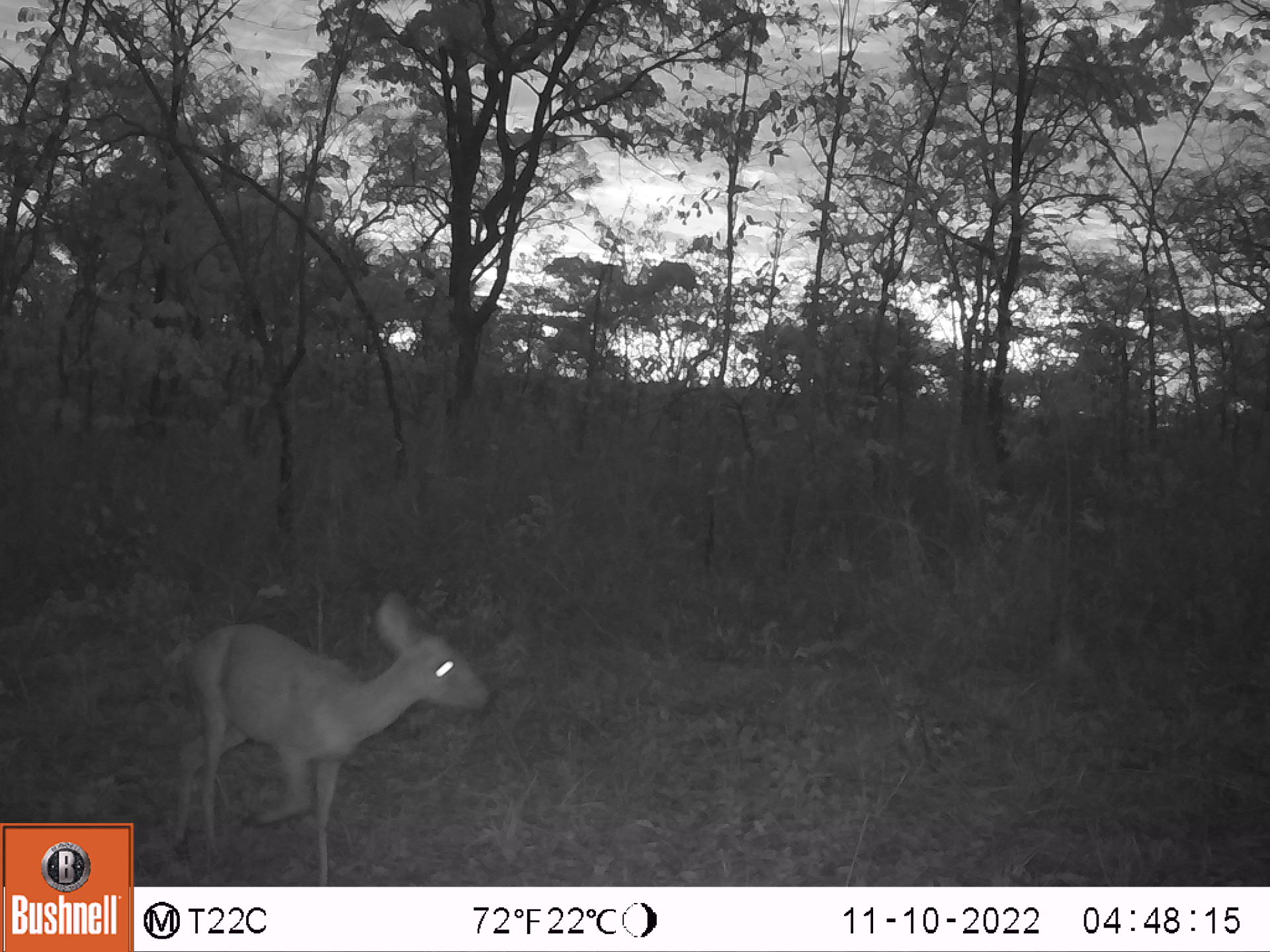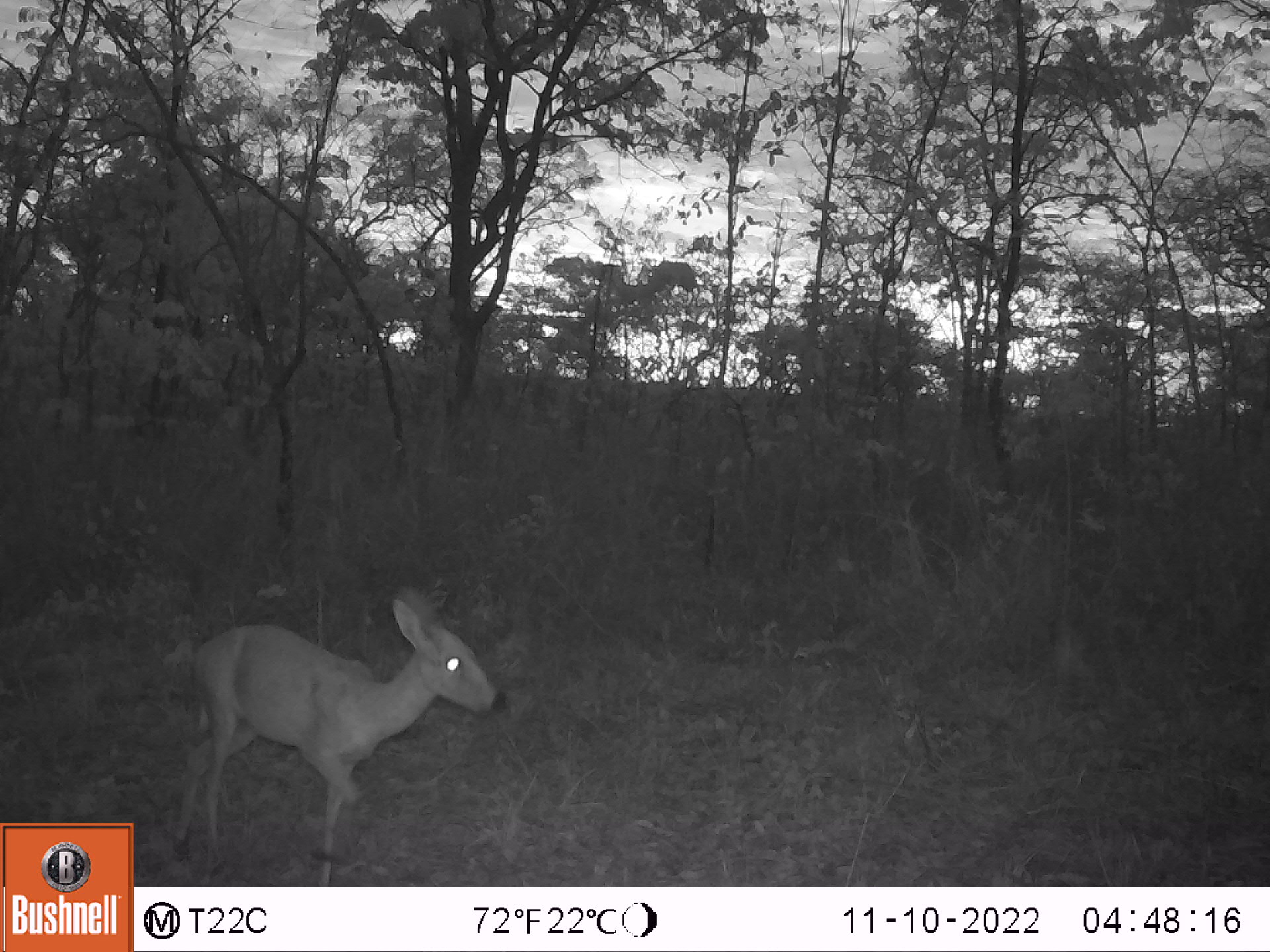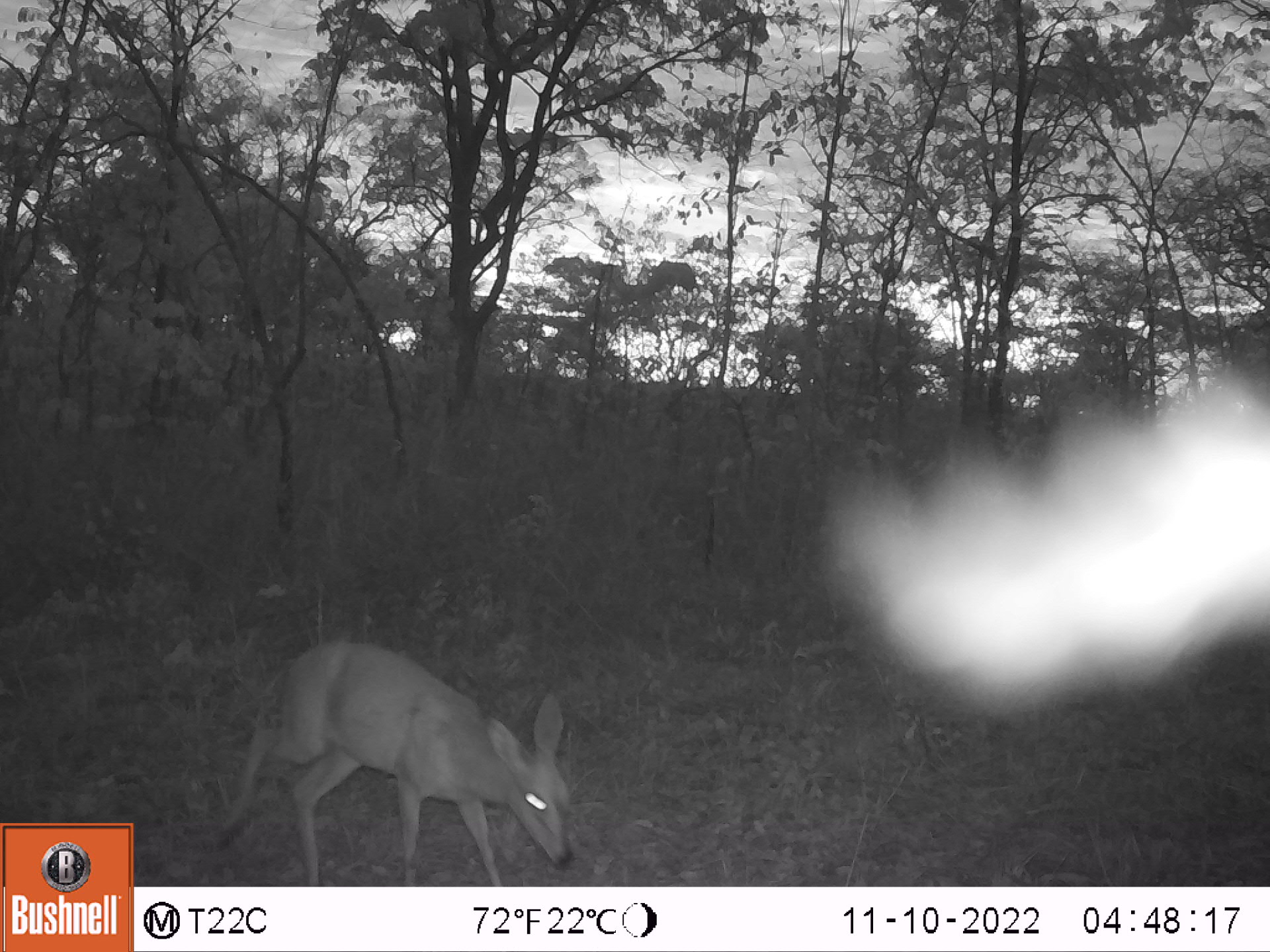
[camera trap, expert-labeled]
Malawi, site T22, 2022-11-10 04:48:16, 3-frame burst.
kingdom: Animalia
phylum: Chordata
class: Mammalia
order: Artiodactyla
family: Bovidae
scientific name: Antilopinae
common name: small antelope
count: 1